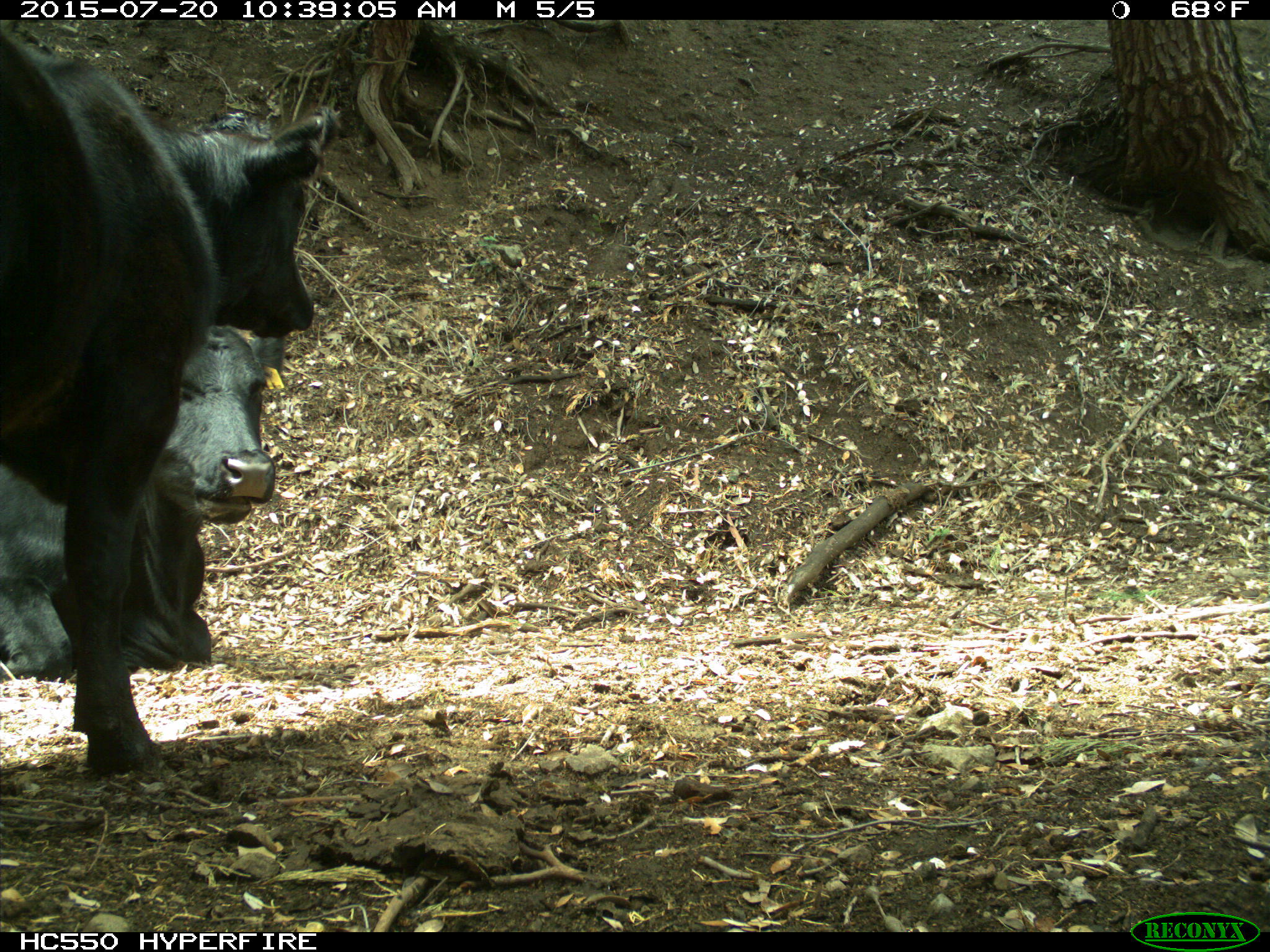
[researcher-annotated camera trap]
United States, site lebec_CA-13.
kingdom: Animalia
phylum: Chordata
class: Mammalia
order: Artiodactyla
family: Bovidae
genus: Bos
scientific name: Bos taurus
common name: domestic cow